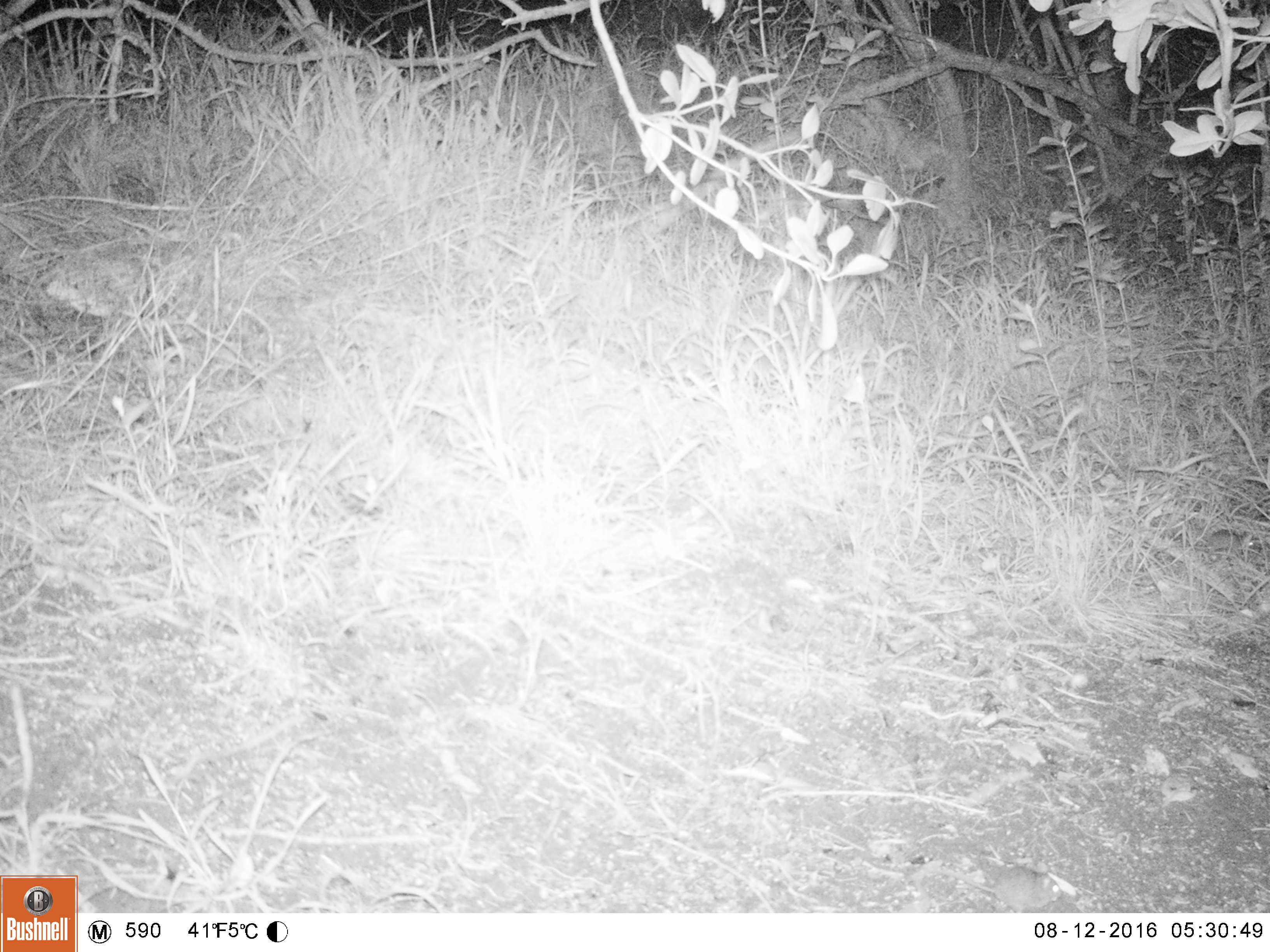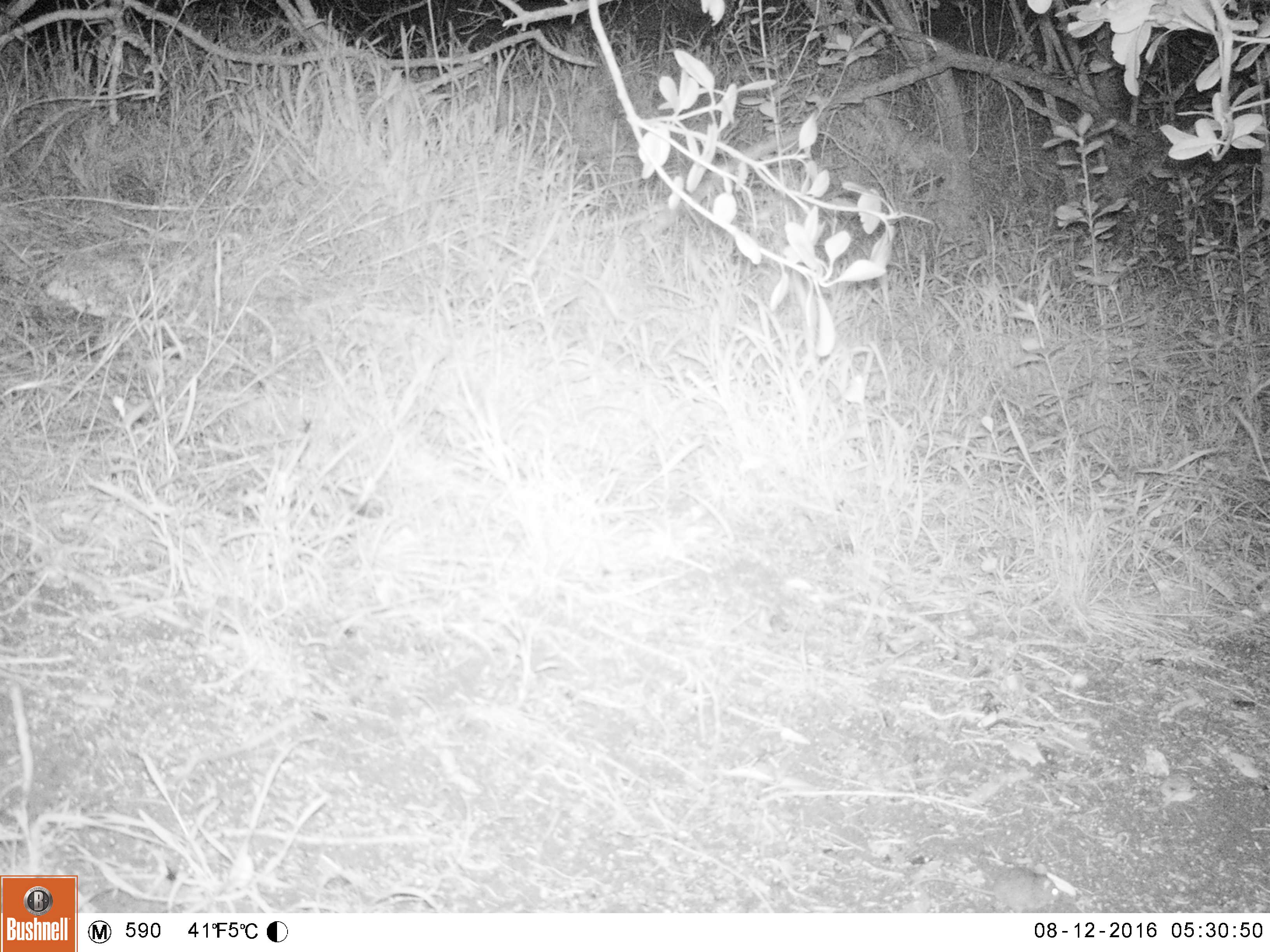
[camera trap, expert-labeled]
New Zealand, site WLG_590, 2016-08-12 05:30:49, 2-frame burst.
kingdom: Animalia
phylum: Chordata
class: Mammalia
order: Rodentia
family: Muridae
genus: Mus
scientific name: Mus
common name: mouse